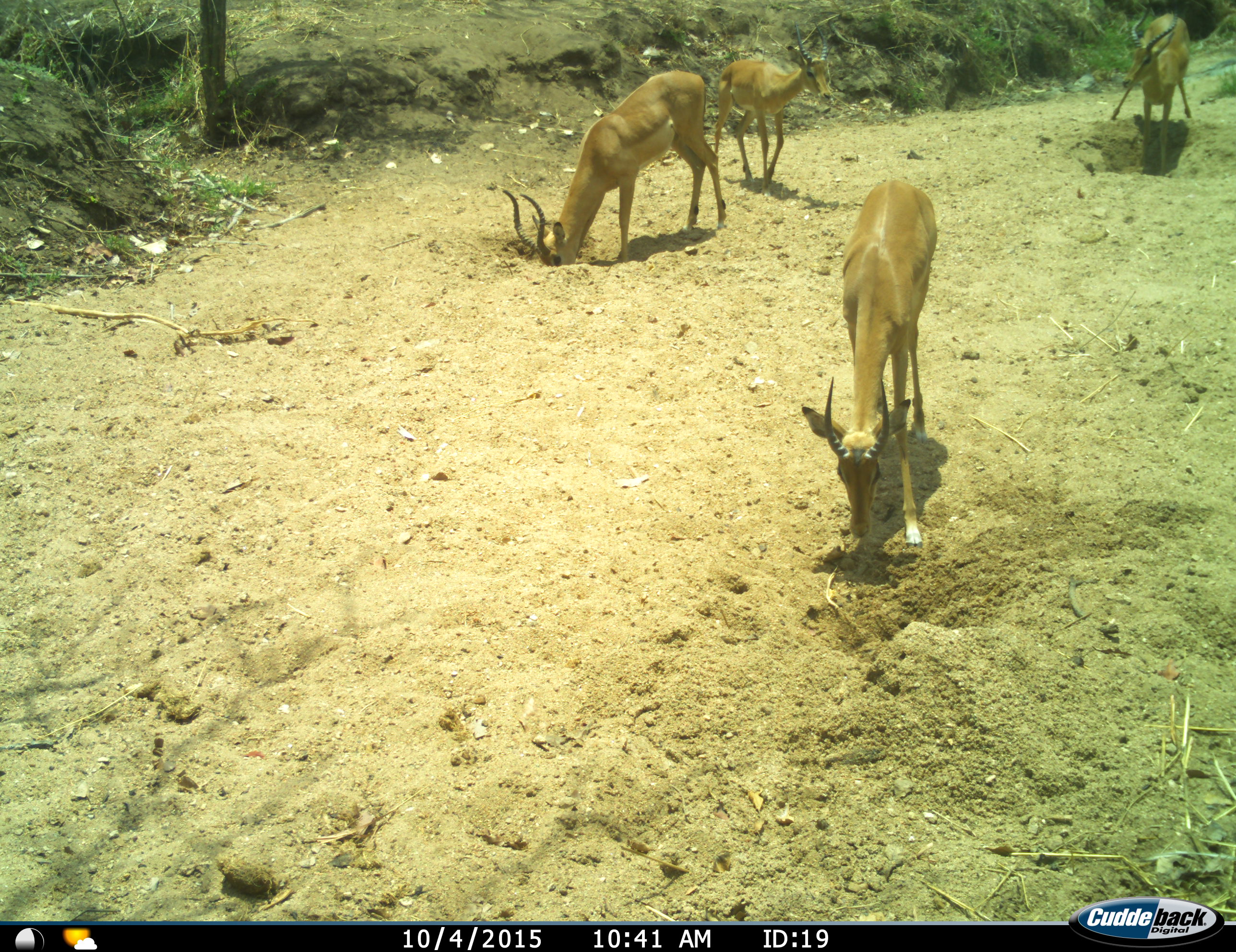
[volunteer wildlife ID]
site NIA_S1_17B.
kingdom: Animalia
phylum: Chordata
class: Mammalia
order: Artiodactyla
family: Bovidae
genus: Aepyceros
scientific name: Aepyceros melampus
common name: impala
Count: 4.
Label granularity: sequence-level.